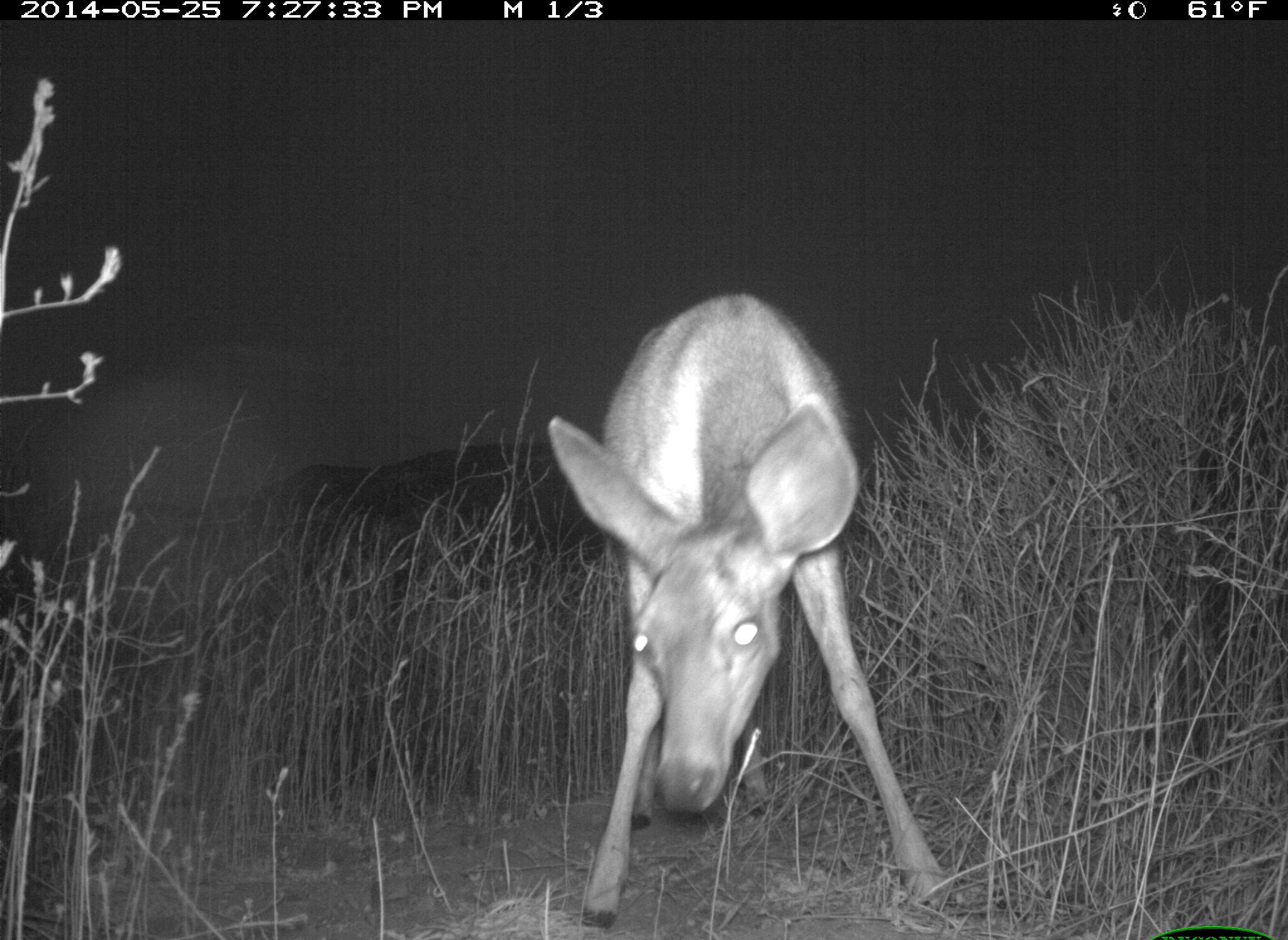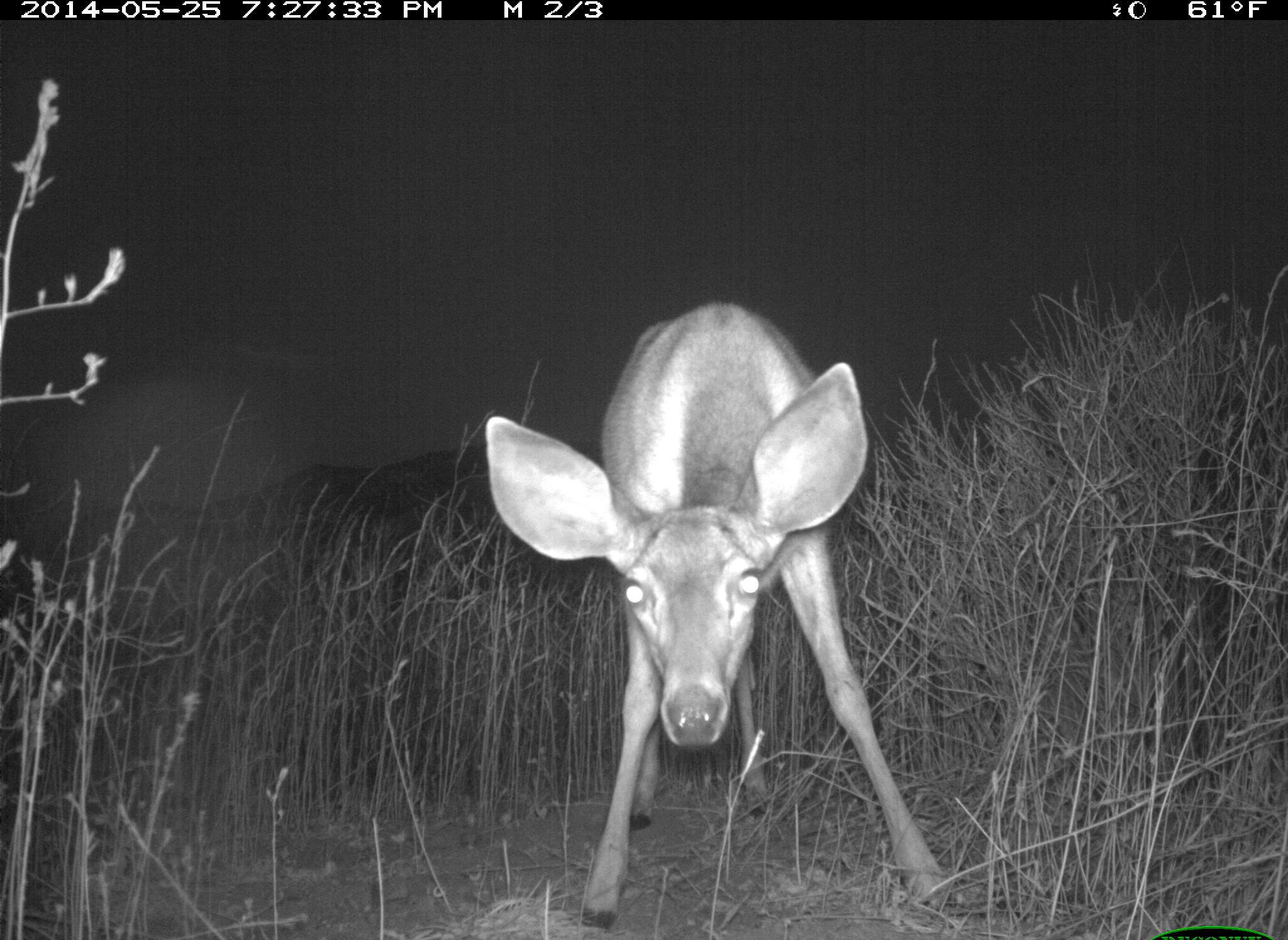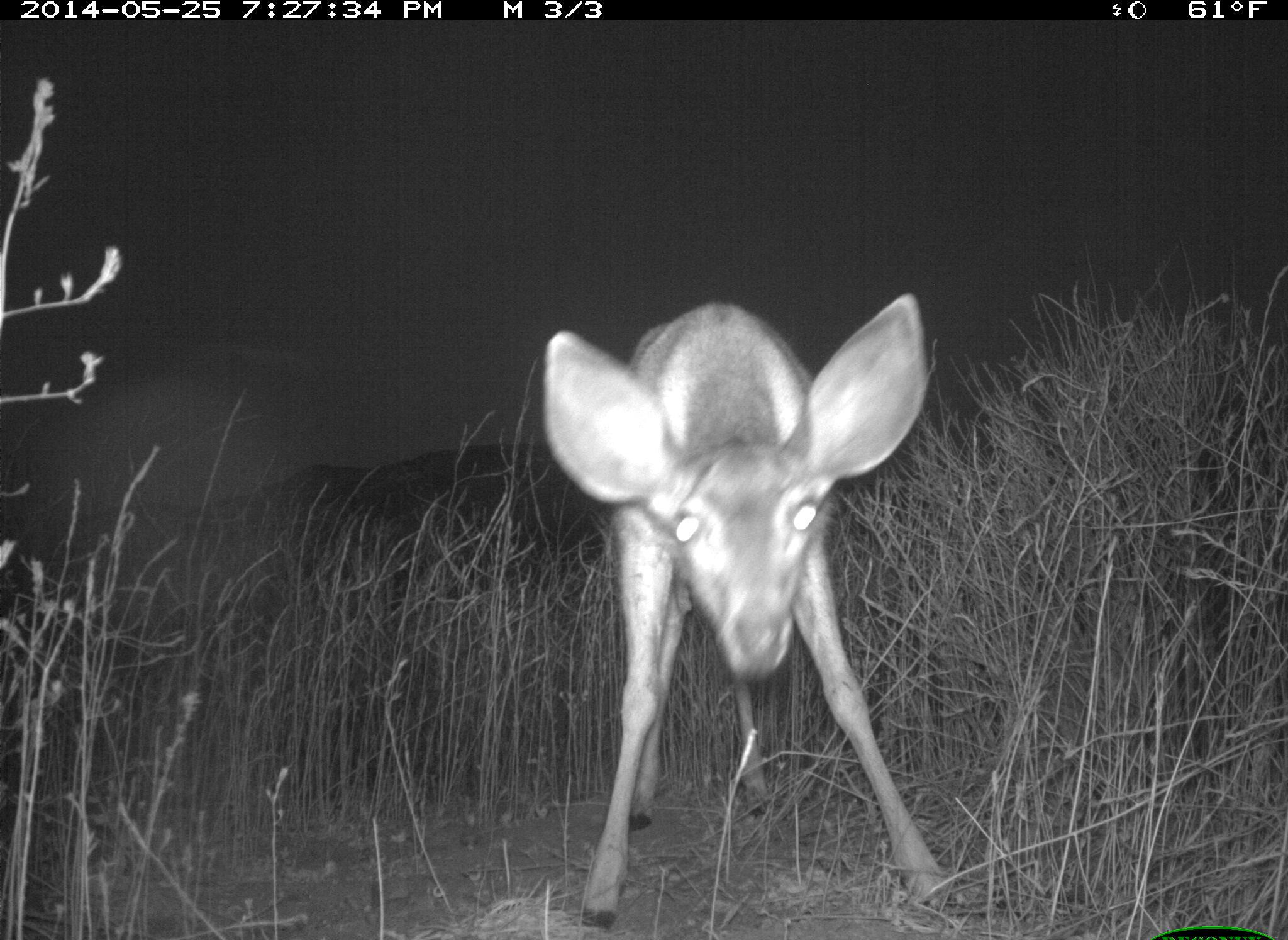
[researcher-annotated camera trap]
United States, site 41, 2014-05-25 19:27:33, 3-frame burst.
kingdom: Animalia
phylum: Chordata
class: Mammalia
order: Artiodactyla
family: Cervidae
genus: Odocoileus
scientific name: Odocoileus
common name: deer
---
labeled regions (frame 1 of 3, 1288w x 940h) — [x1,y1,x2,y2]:
deer: [547,291,962,929]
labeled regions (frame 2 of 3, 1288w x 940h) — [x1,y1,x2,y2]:
deer: [486,297,970,930]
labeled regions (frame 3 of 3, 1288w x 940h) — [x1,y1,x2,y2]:
deer: [541,292,992,934]